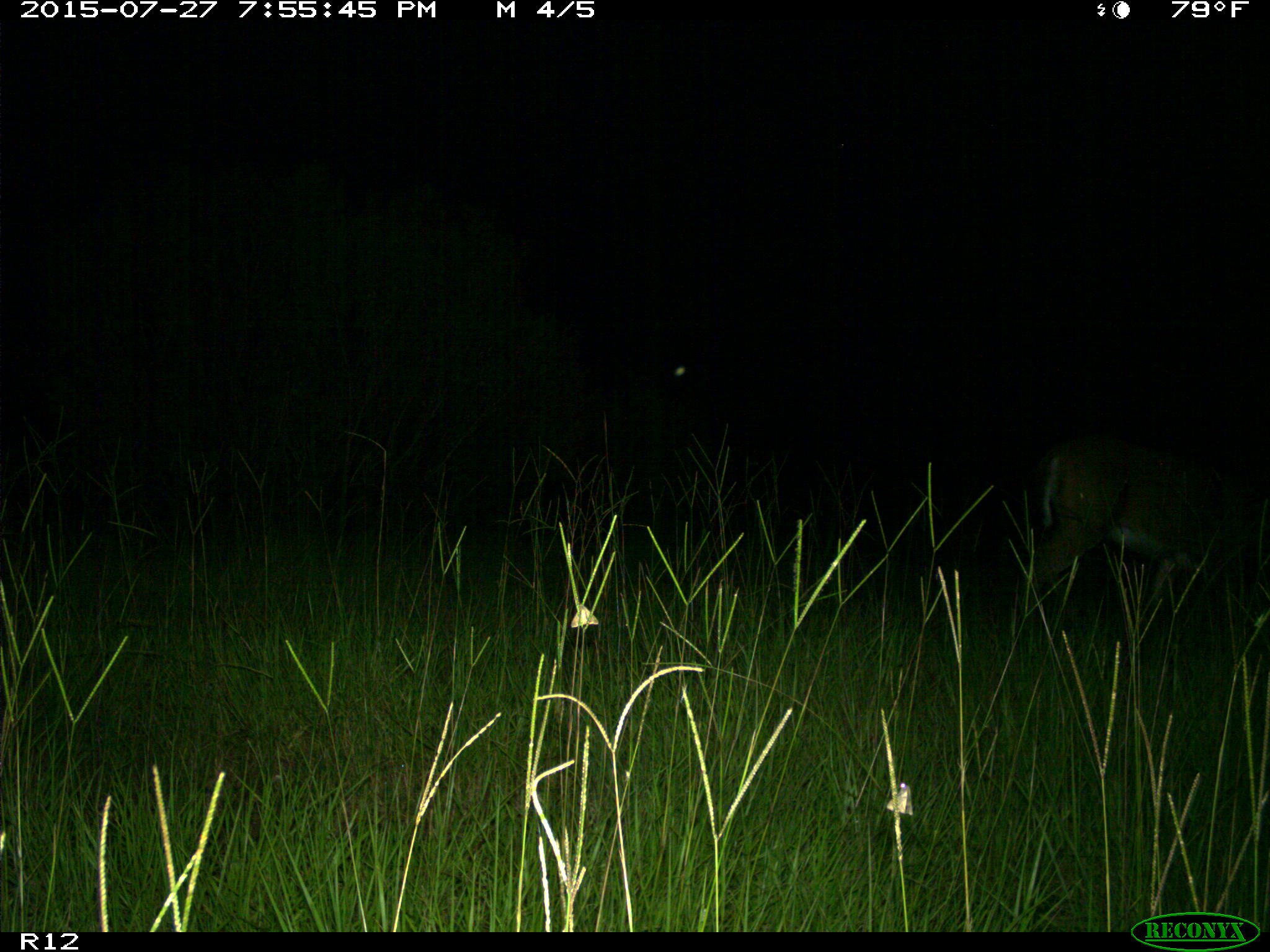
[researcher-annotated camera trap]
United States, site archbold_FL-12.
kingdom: Animalia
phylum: Chordata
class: Mammalia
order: Artiodactyla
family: Cervidae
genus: Odocoileus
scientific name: Odocoileus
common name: deer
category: unidentified deer